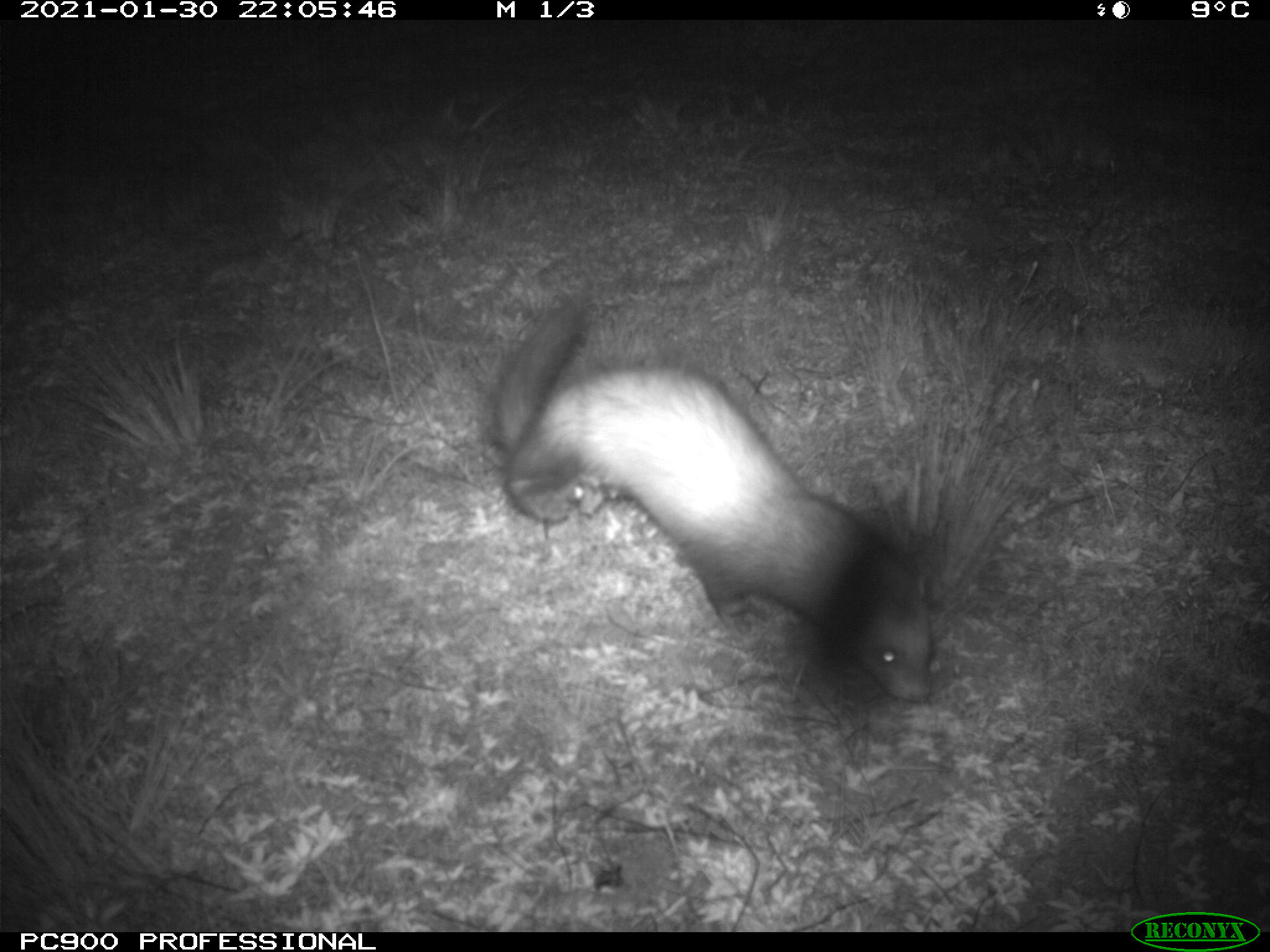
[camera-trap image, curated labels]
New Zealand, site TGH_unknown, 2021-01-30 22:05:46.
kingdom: Animalia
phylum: Chordata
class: Mammalia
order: Carnivora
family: Mustelidae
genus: Mustela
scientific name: Mustela furo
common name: ferret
Ferret (Mustela furo).